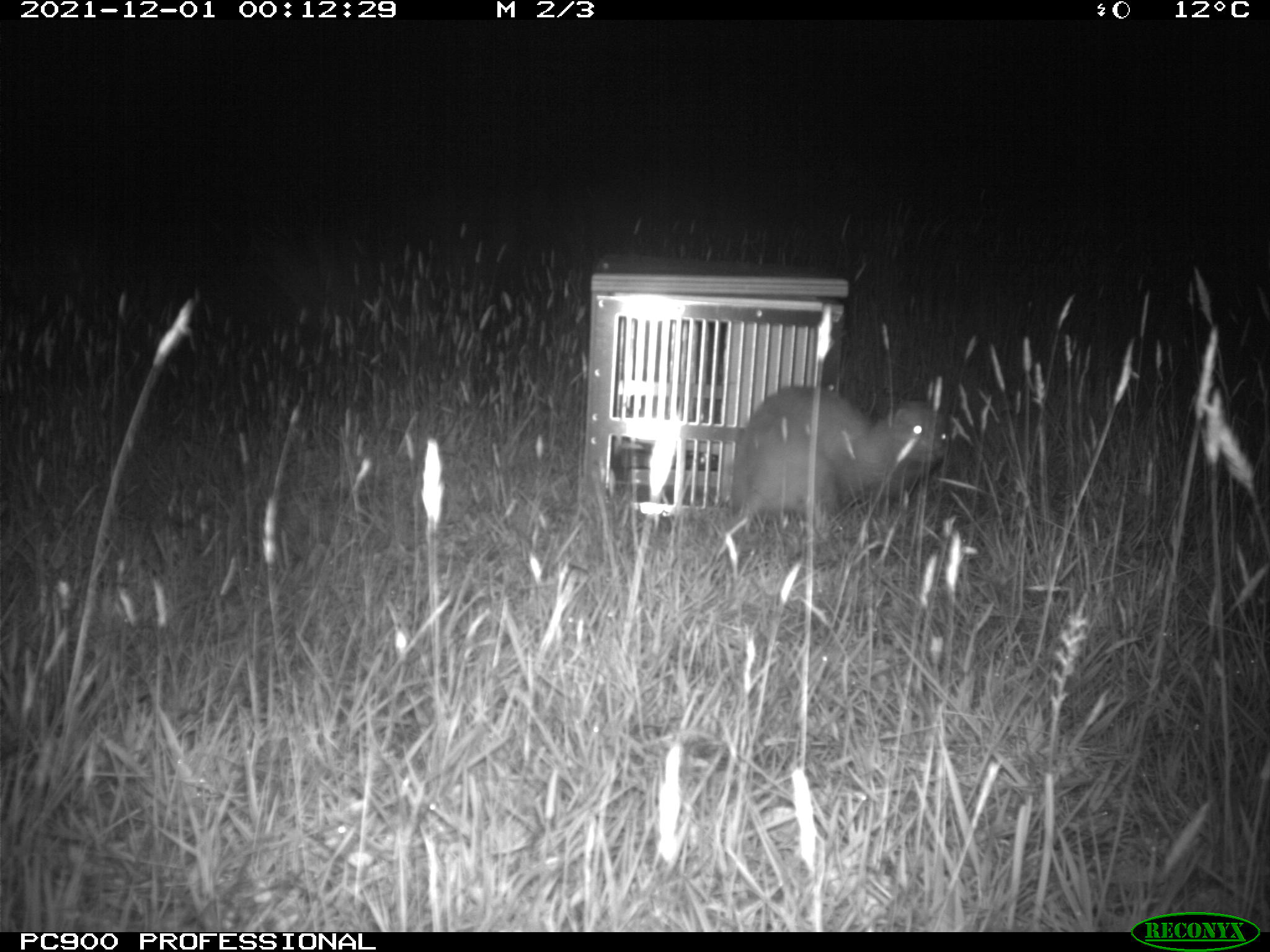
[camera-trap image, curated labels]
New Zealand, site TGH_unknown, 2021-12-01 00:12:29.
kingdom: Animalia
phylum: Chordata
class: Mammalia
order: Carnivora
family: Mustelidae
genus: Mustela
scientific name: Mustela furo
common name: ferret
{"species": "ferret (Mustela furo)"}